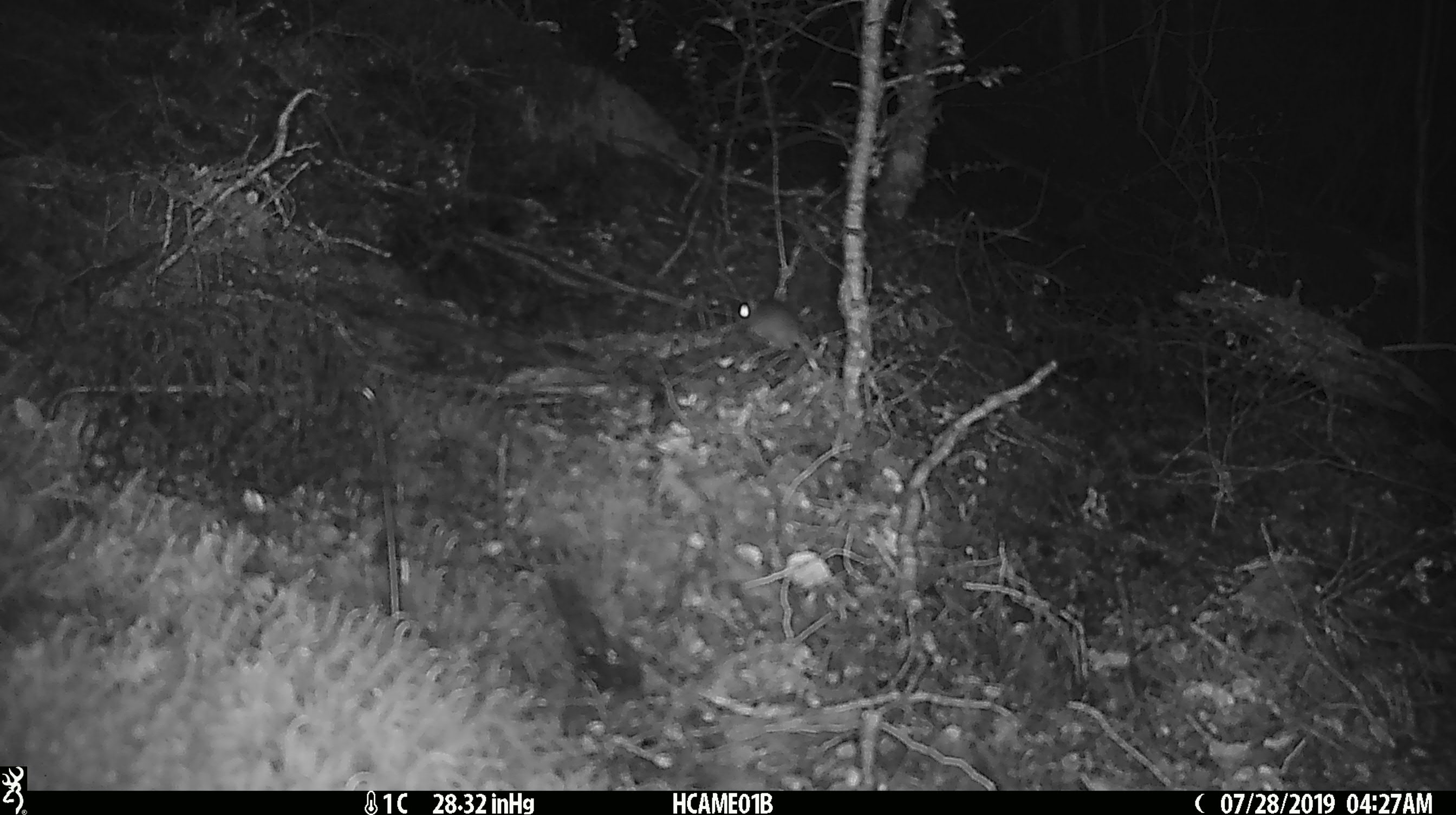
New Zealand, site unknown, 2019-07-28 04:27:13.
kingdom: Animalia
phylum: Chordata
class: Mammalia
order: Rodentia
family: Muridae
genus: Mus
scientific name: Mus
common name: mouse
Mouse (Mus).